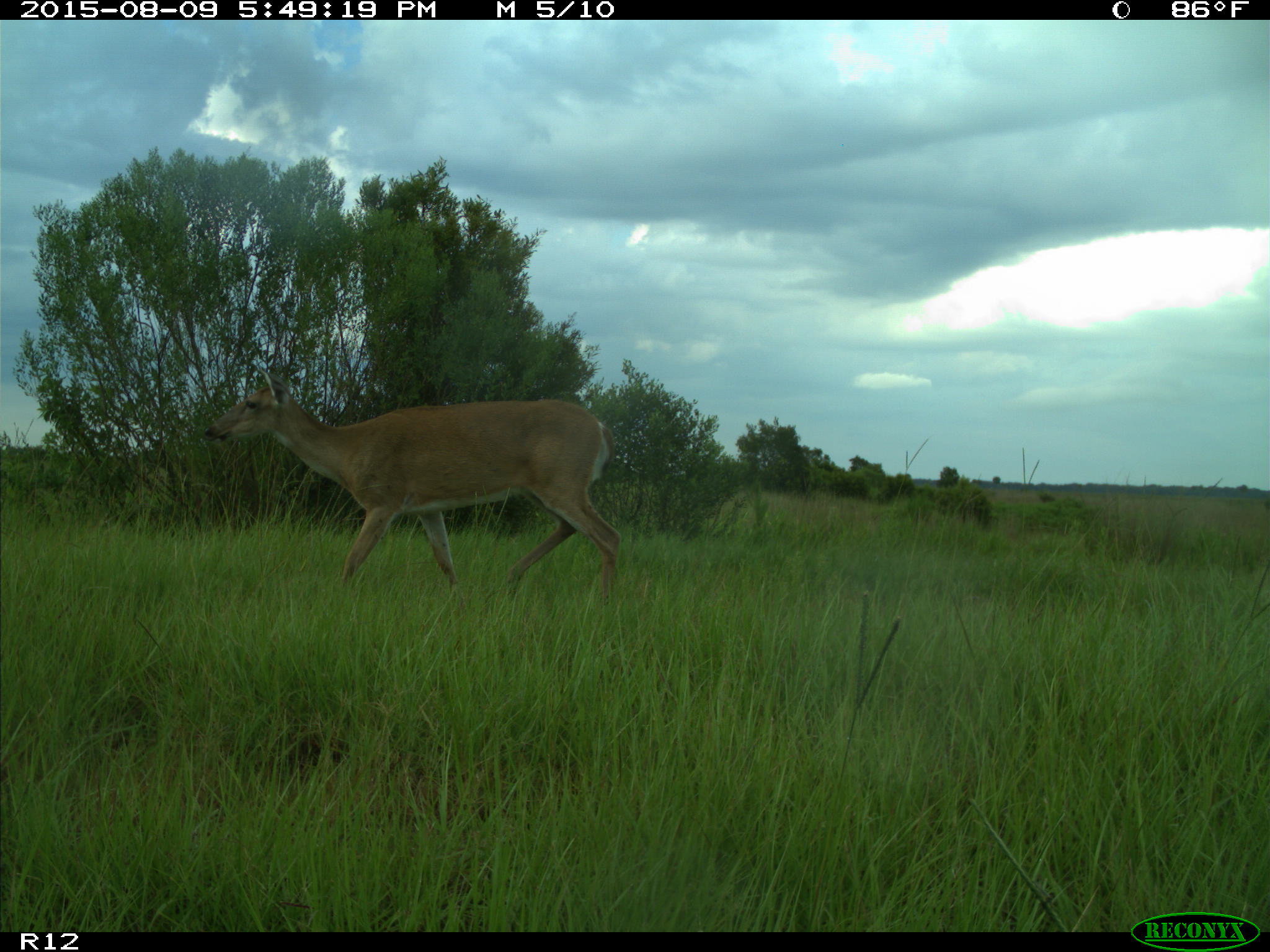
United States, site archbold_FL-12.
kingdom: Animalia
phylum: Chordata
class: Mammalia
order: Artiodactyla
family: Cervidae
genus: Odocoileus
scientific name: Odocoileus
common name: deer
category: unidentified deer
Unidentified deer (deer) (Odocoileus).